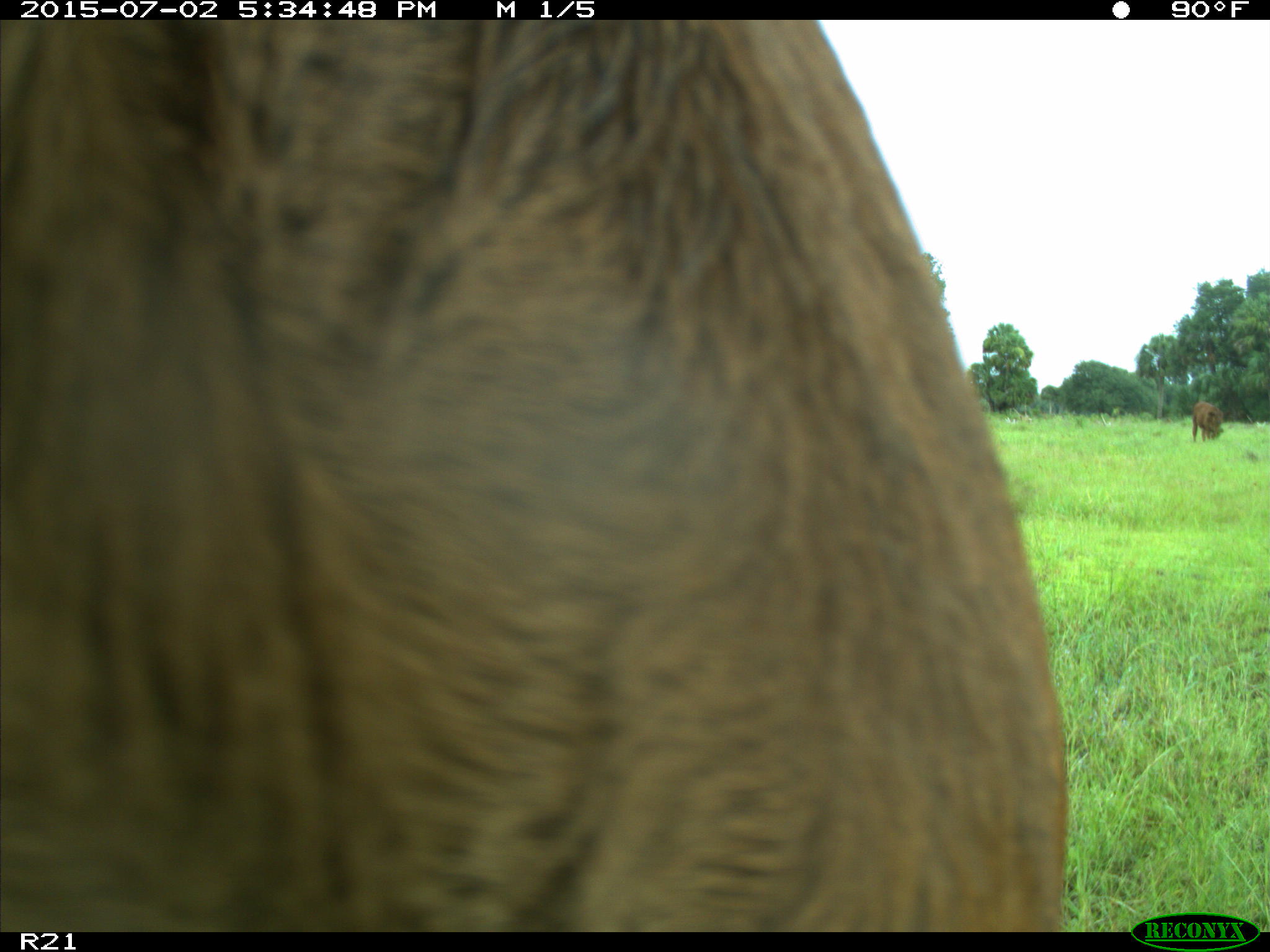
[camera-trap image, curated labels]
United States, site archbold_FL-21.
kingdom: Animalia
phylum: Chordata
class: Mammalia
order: Artiodactyla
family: Bovidae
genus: Bos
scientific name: Bos taurus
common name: domestic cow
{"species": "Bos taurus (domestic cow)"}